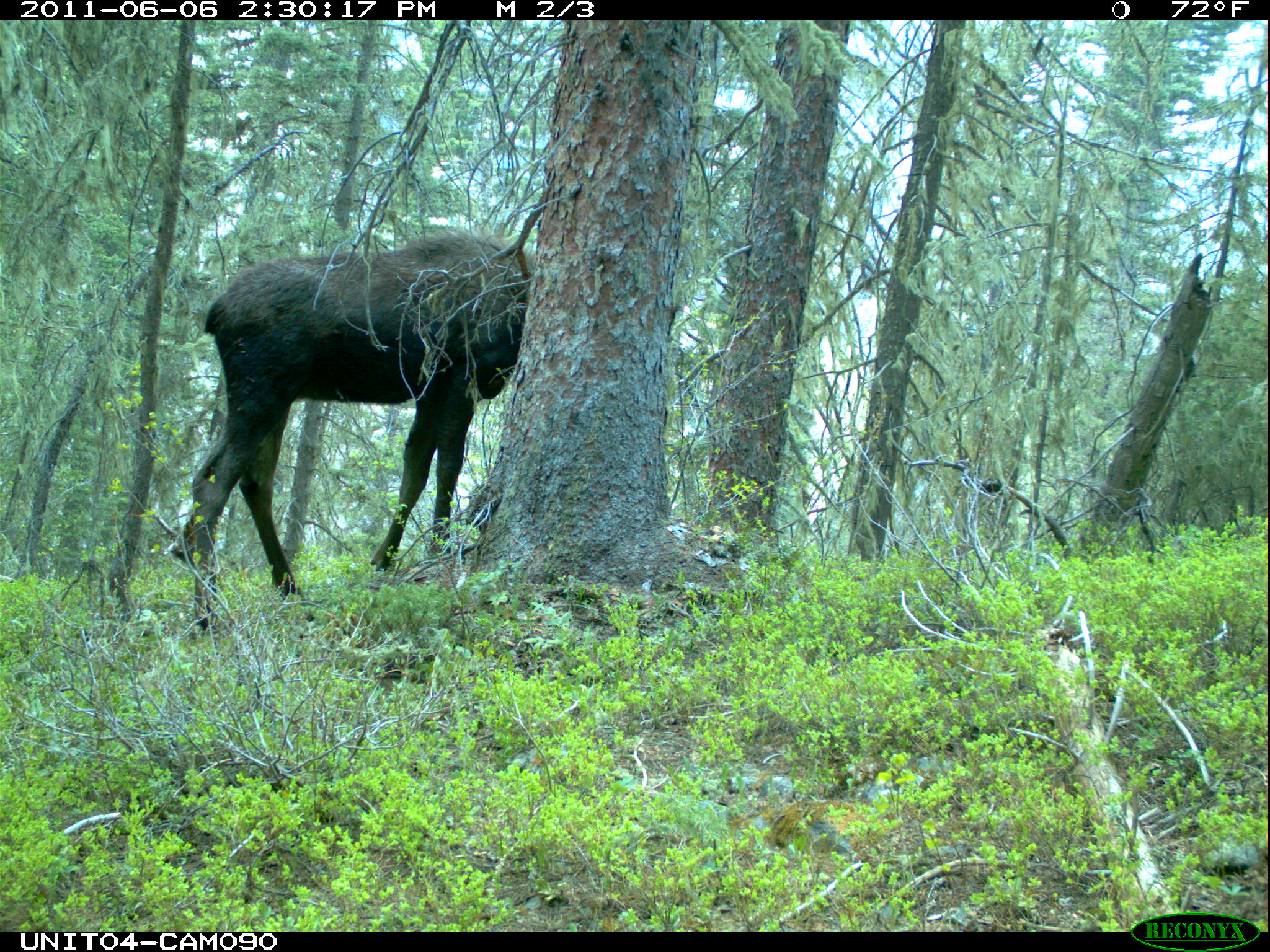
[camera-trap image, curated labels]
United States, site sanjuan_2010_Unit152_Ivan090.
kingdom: Animalia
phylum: Chordata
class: Mammalia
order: Artiodactyla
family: Cervidae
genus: Alces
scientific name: Alces alces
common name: moose